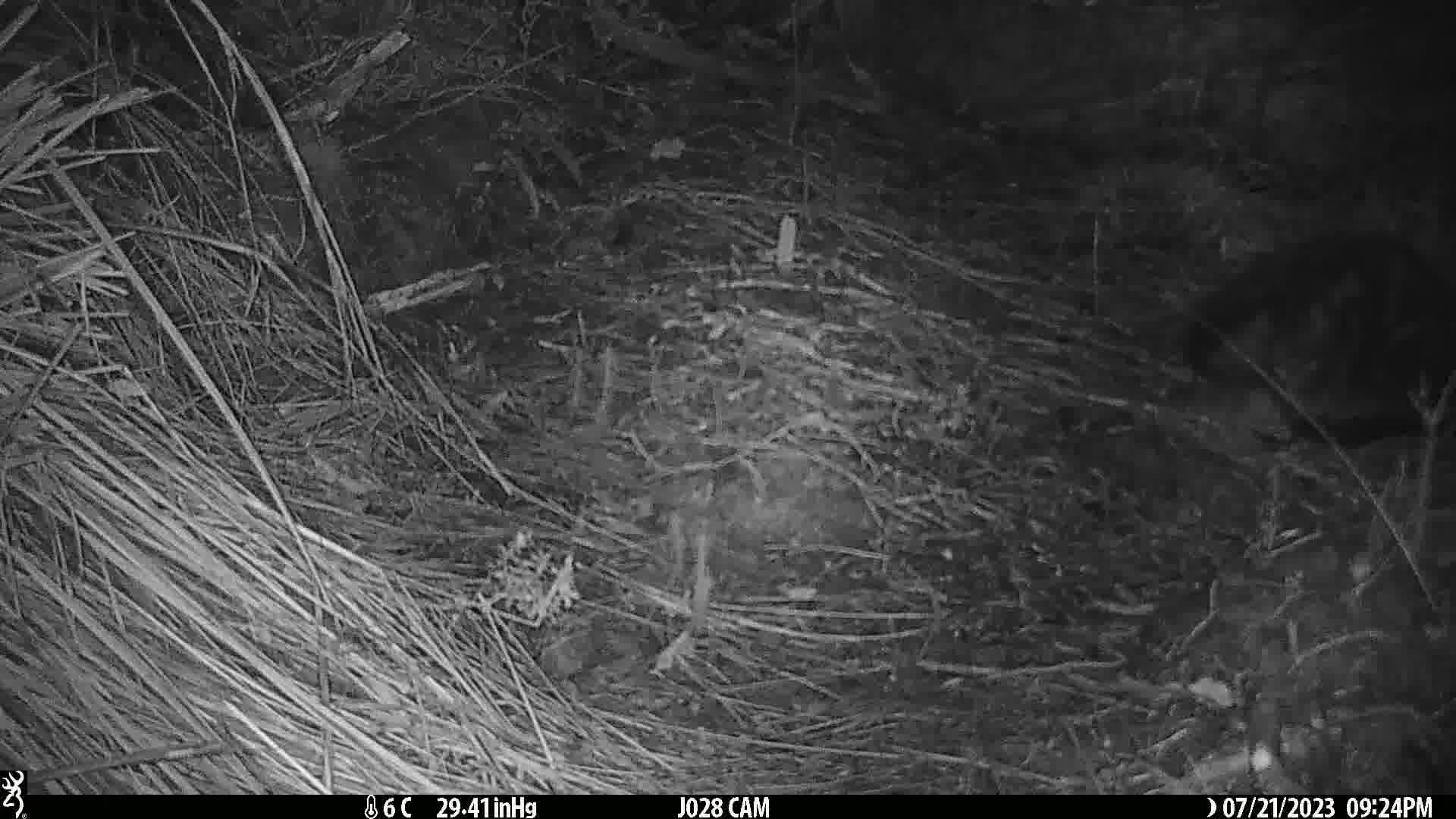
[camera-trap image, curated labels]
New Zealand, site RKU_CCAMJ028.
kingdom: Animalia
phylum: Chordata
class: Mammalia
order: Carnivora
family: Felidae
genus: Felis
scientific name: Felis catus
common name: domestic cat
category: cat